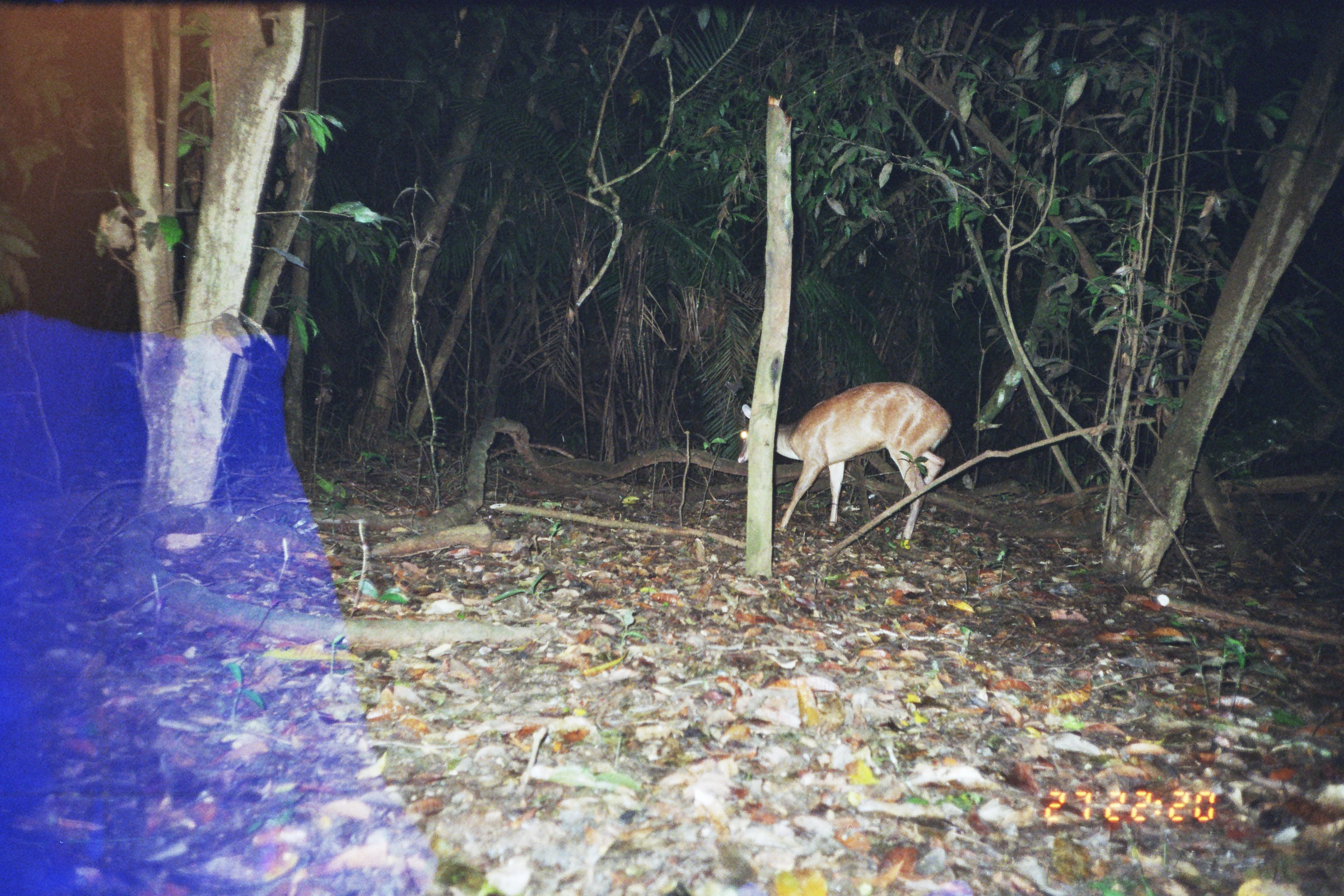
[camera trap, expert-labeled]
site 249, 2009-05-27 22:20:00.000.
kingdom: Animalia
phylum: Chordata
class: Mammalia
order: Artiodactyla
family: Cervidae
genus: Mazama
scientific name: Mazama americana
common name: red brocket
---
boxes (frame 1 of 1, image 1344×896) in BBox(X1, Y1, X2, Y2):
mazama americana: BBox(734, 380, 951, 540)